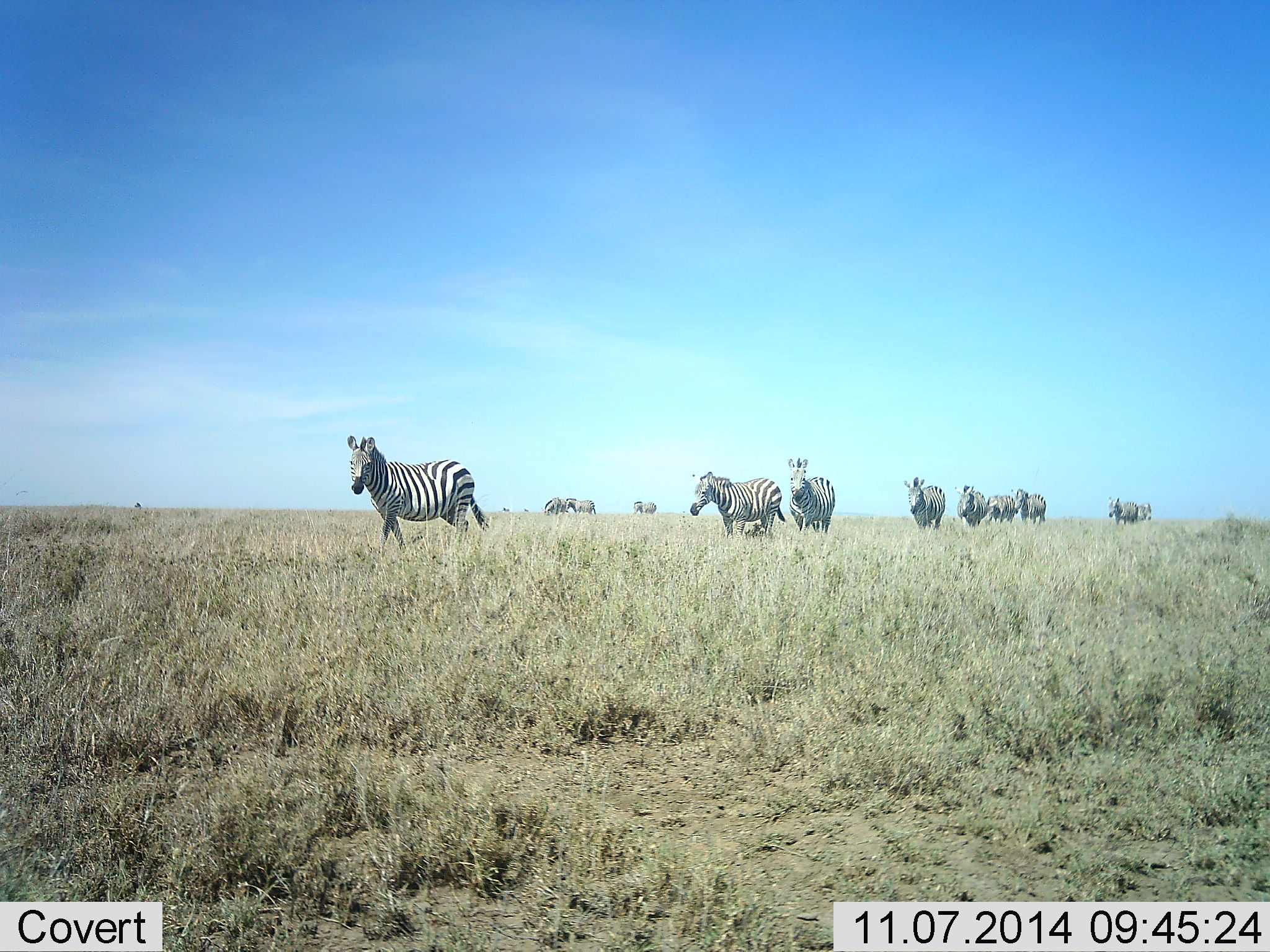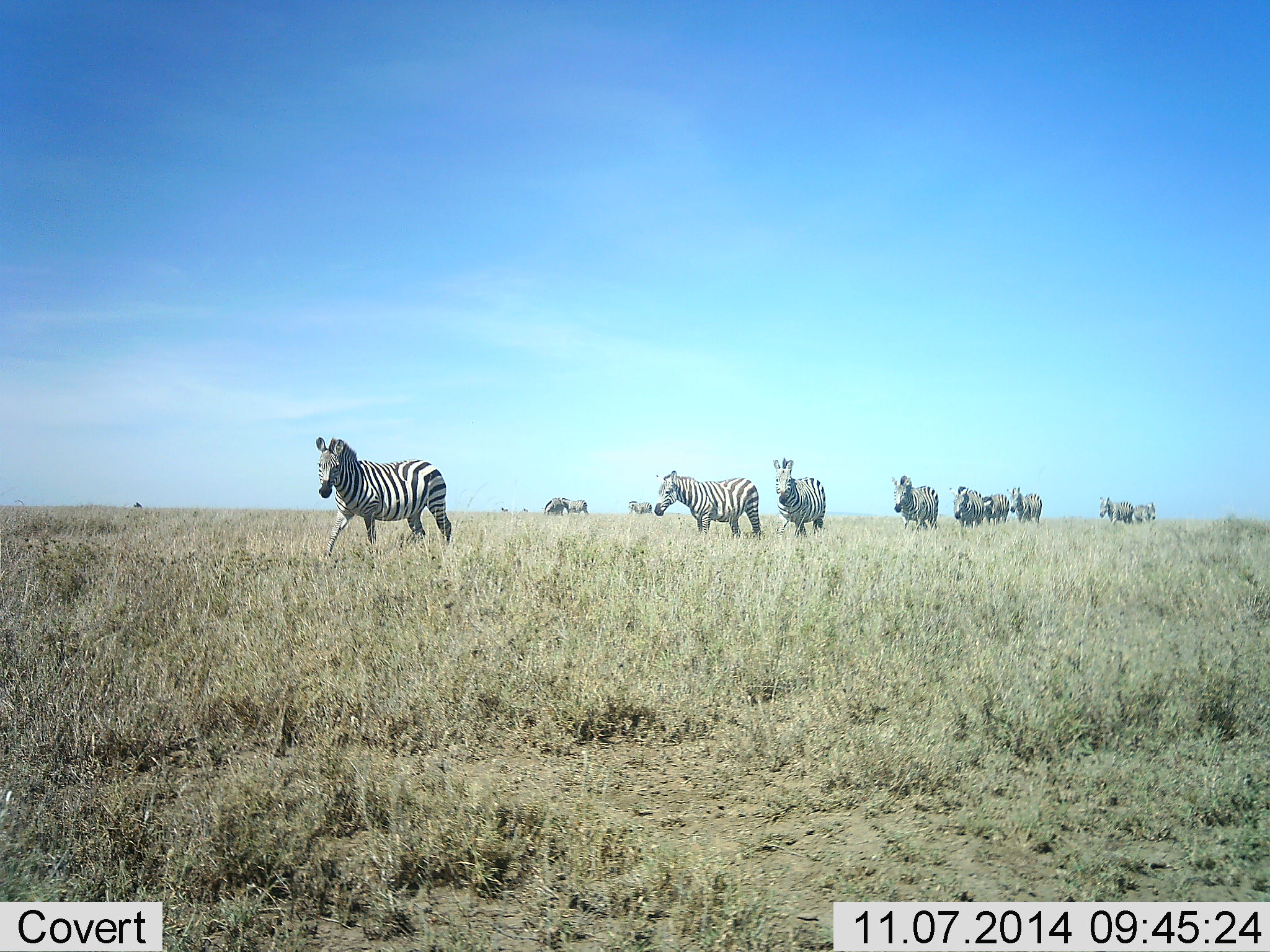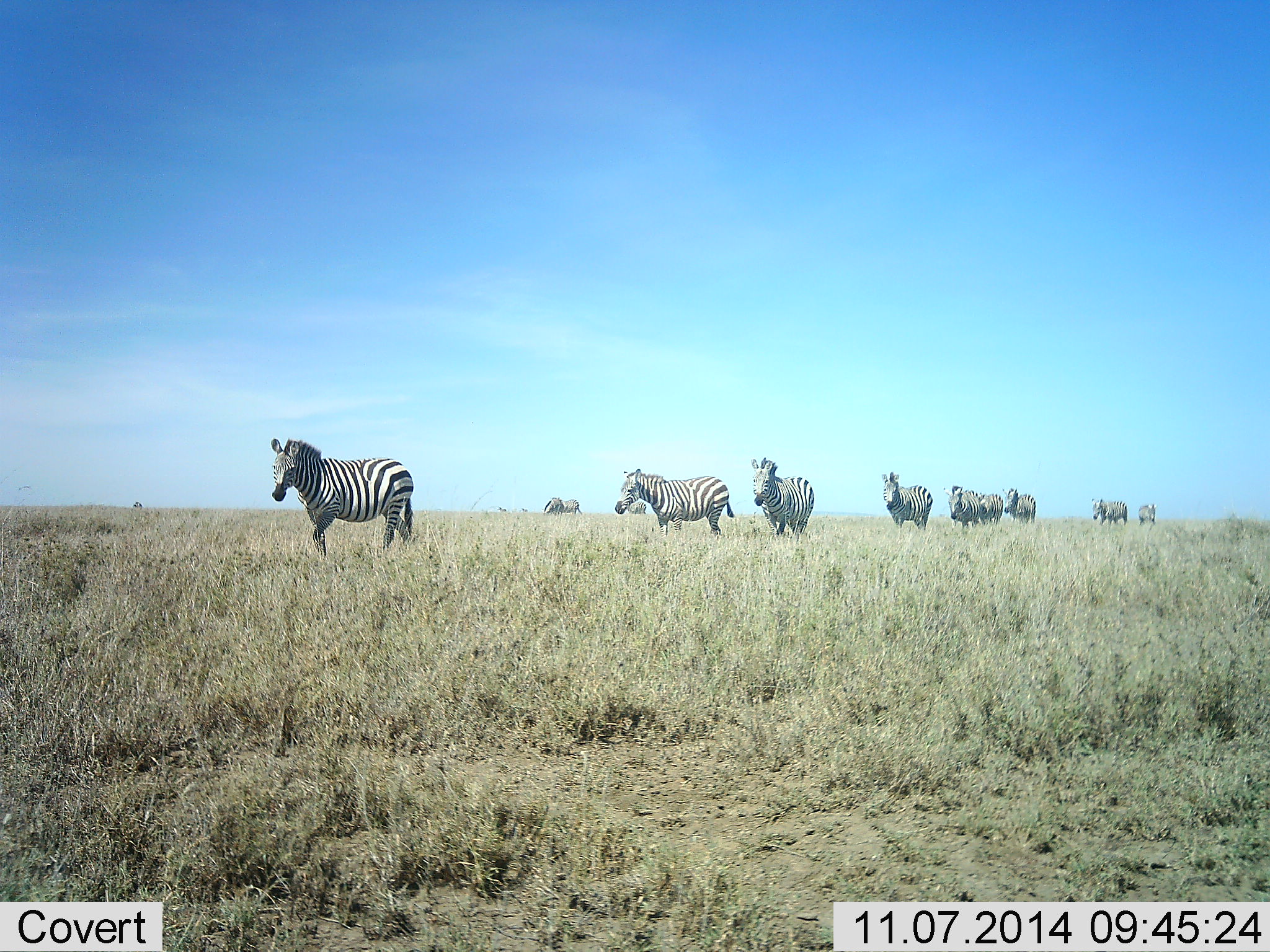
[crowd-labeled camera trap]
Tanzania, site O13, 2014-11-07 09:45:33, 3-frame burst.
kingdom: Animalia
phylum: Chordata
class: Mammalia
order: Perissodactyla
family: Equidae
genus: Equus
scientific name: Equus quagga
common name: plains zebra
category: zebra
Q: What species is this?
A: Zebra (plains zebra) (Equus quagga).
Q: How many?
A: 11-50.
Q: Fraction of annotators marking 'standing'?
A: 20%.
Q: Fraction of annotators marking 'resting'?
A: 0%.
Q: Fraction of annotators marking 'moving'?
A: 100%.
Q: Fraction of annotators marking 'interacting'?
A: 10%.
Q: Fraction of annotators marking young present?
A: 0%.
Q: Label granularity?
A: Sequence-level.